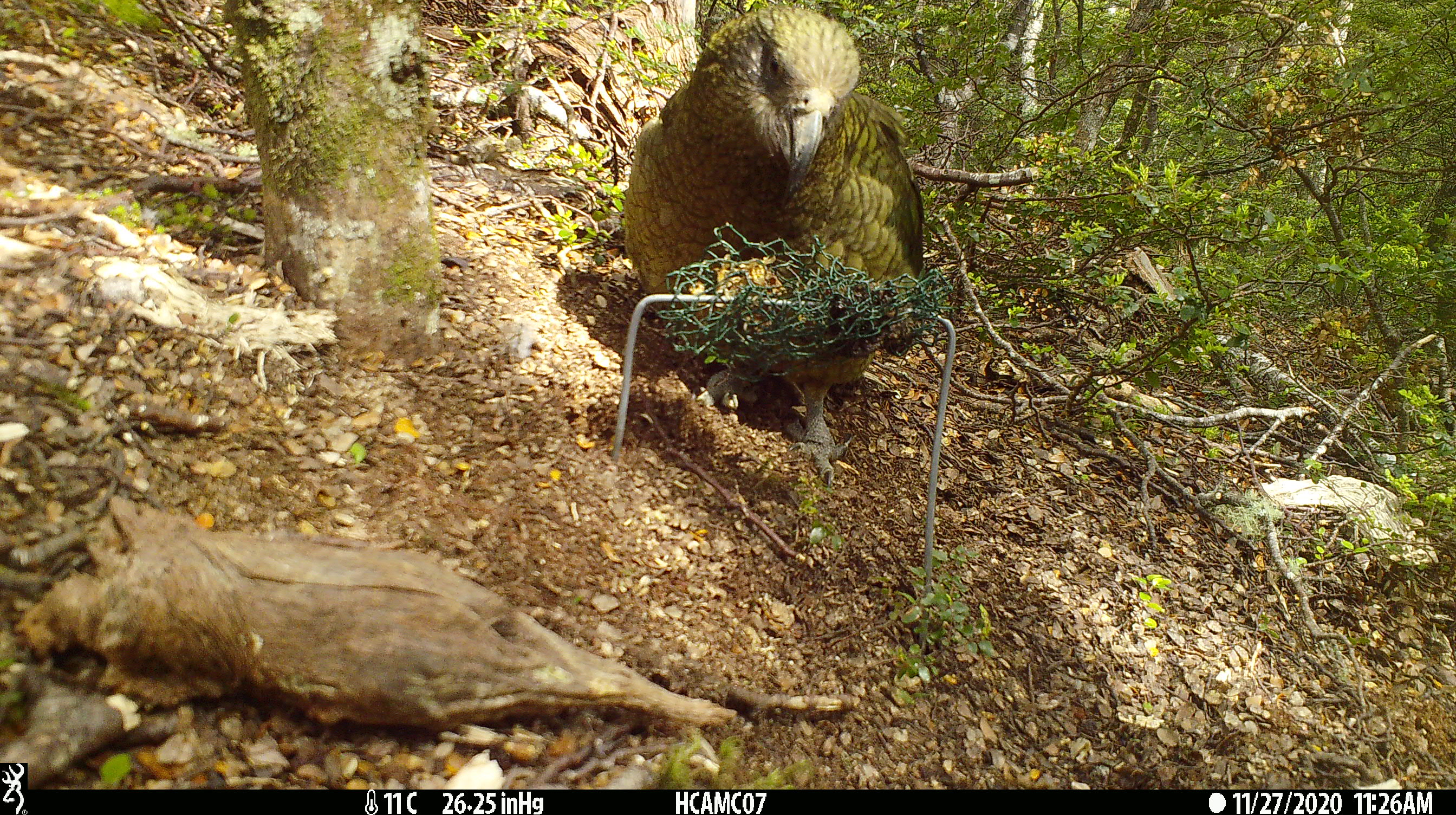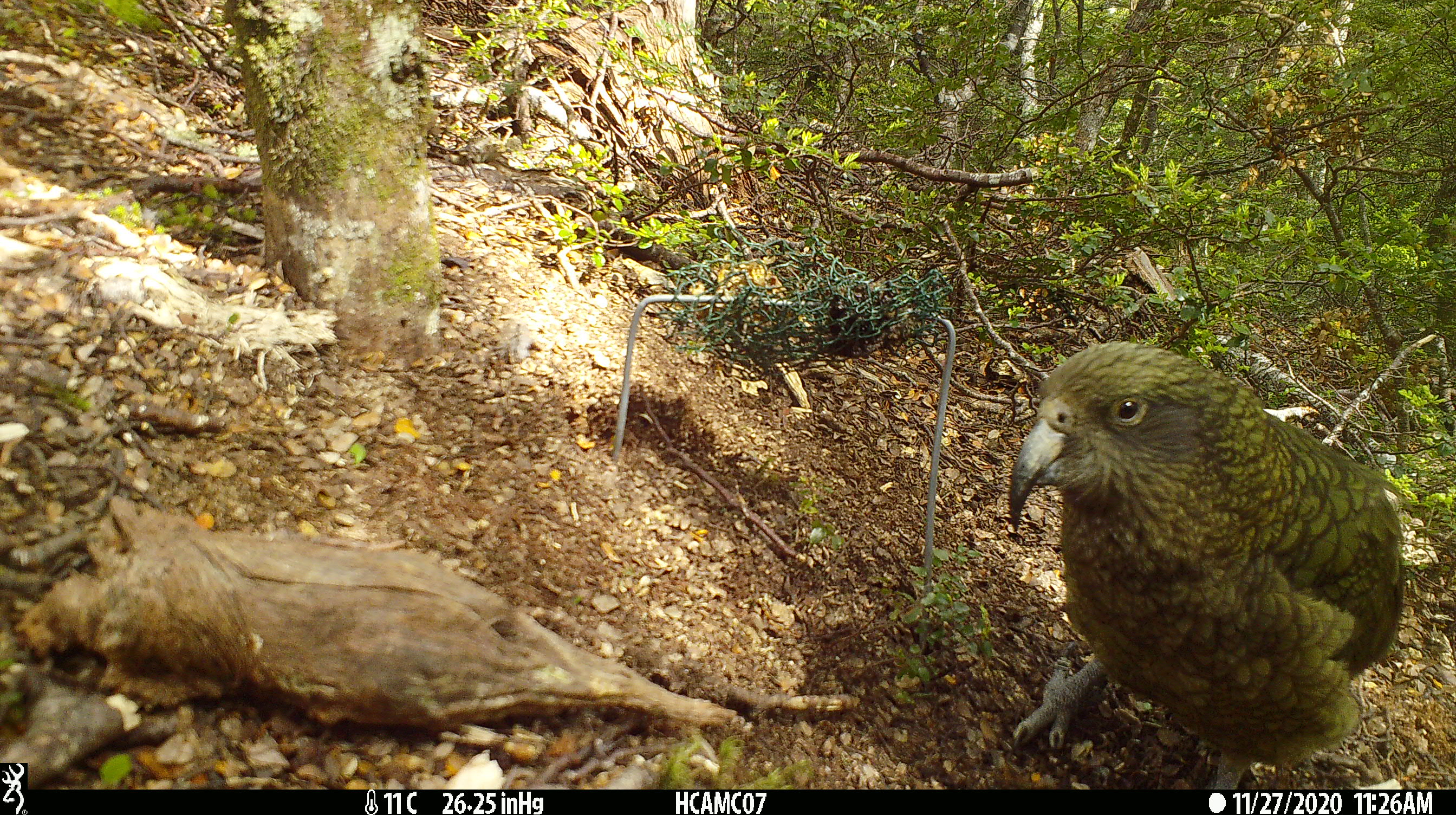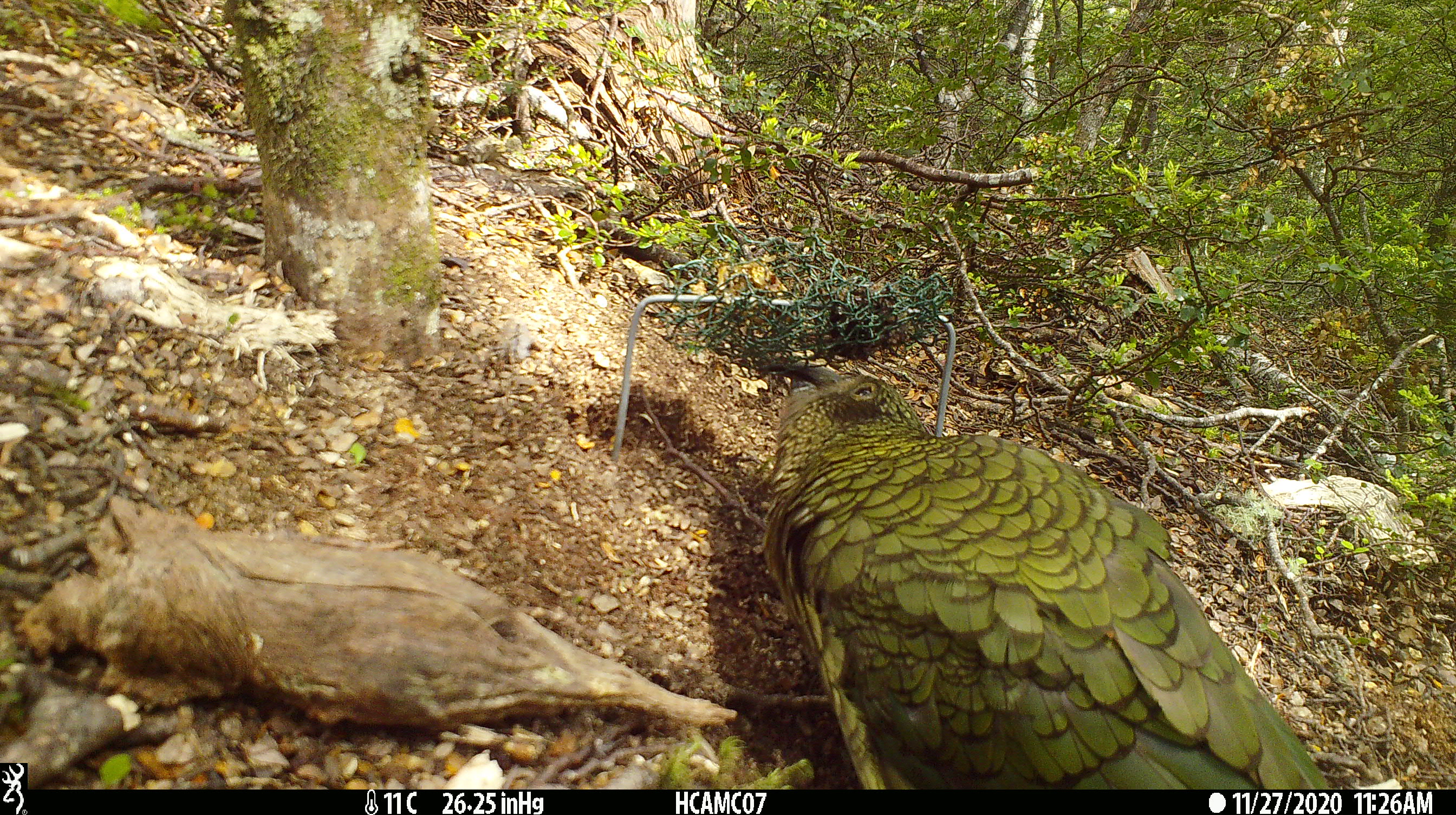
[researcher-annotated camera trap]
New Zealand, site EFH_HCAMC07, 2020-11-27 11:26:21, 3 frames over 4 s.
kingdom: Animalia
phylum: Chordata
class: Aves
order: Psittaciformes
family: Strigopidae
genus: Nestor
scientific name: Nestor notabilis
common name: kea